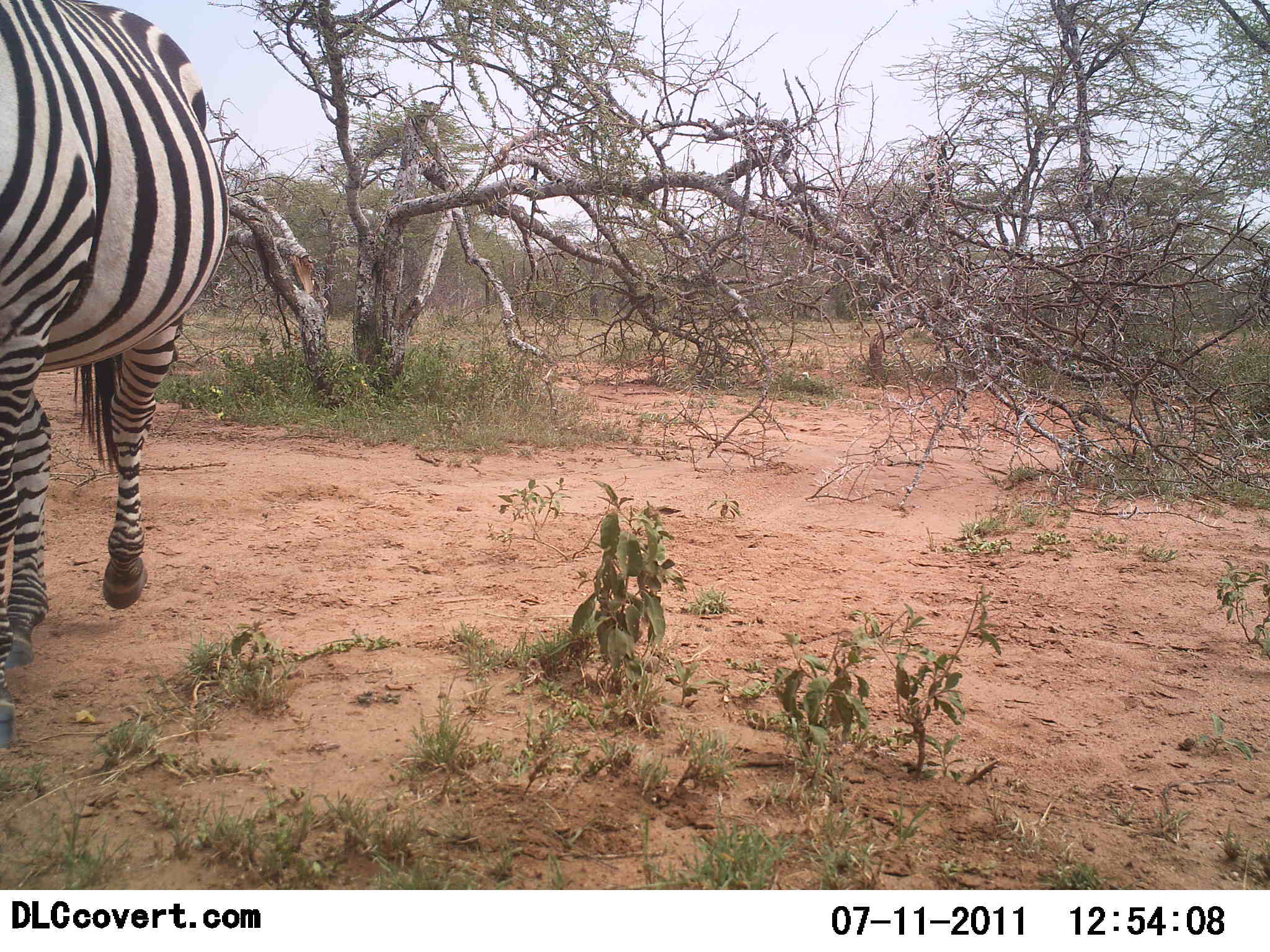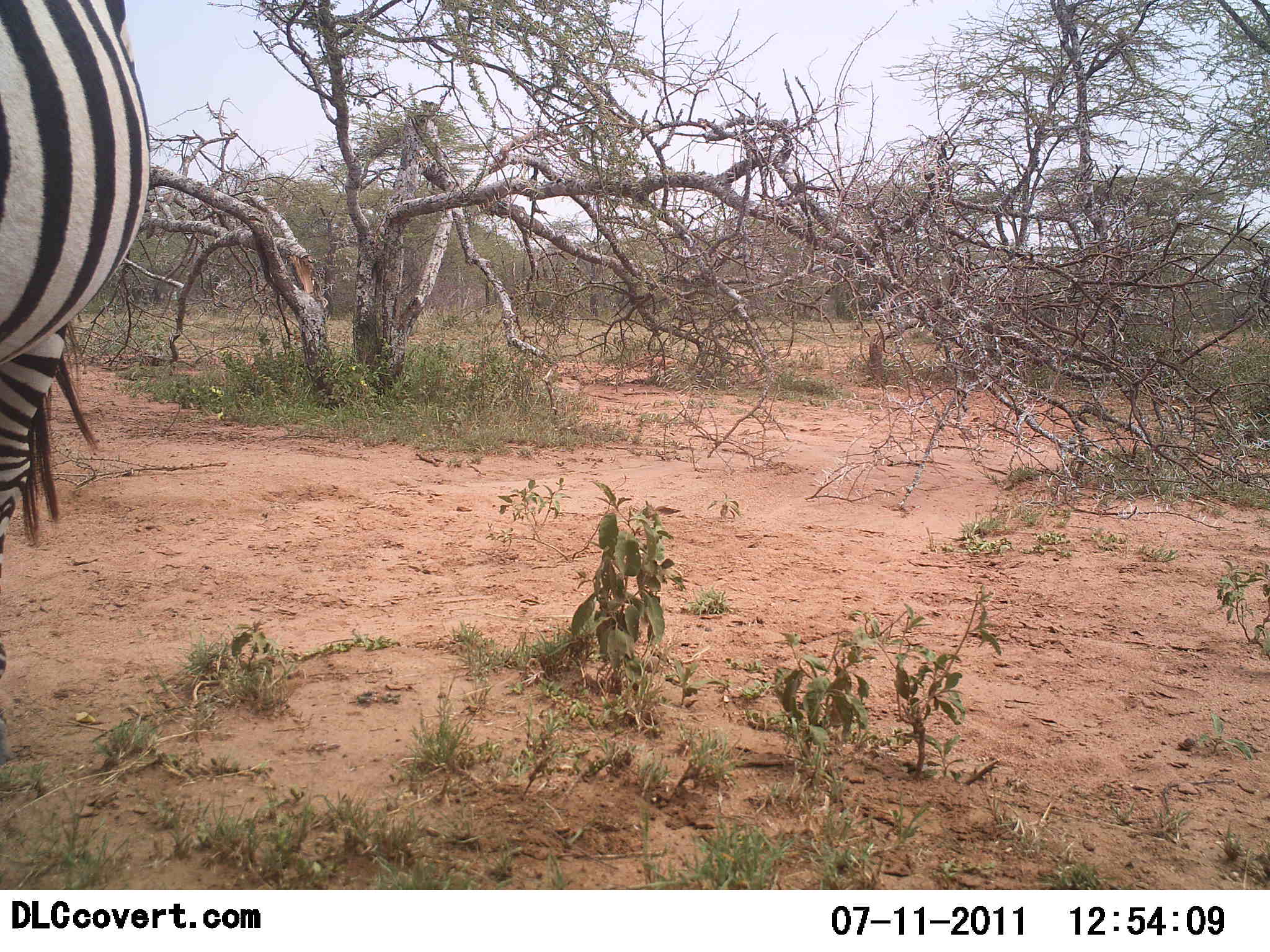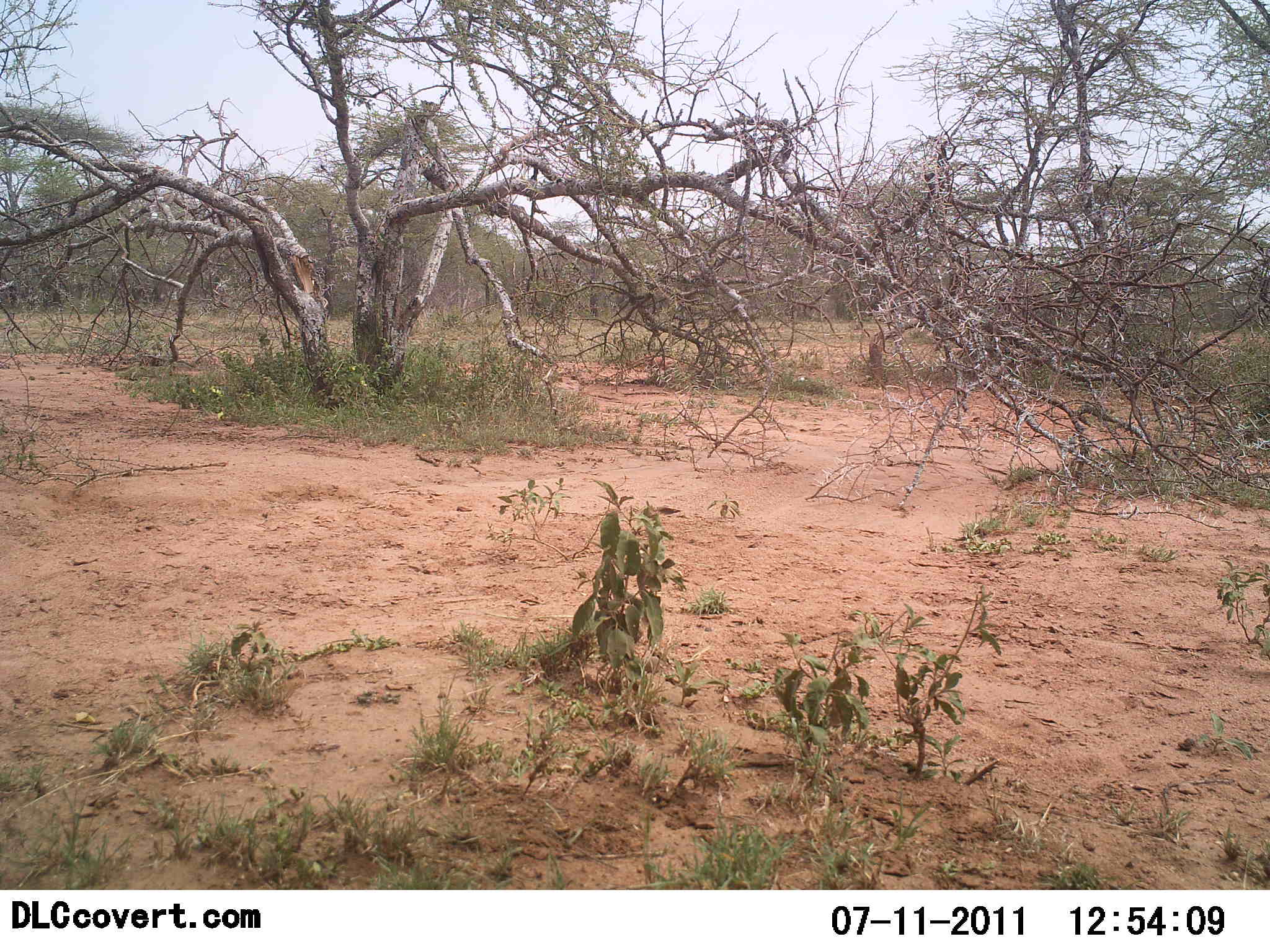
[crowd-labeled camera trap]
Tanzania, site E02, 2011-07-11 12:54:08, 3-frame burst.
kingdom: Animalia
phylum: Chordata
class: Mammalia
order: Perissodactyla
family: Equidae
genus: Equus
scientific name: Equus quagga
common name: plains zebra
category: zebra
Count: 1.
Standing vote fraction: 25%.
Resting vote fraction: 0%.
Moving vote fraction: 83%.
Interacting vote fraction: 0%.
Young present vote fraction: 0%.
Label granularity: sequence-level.